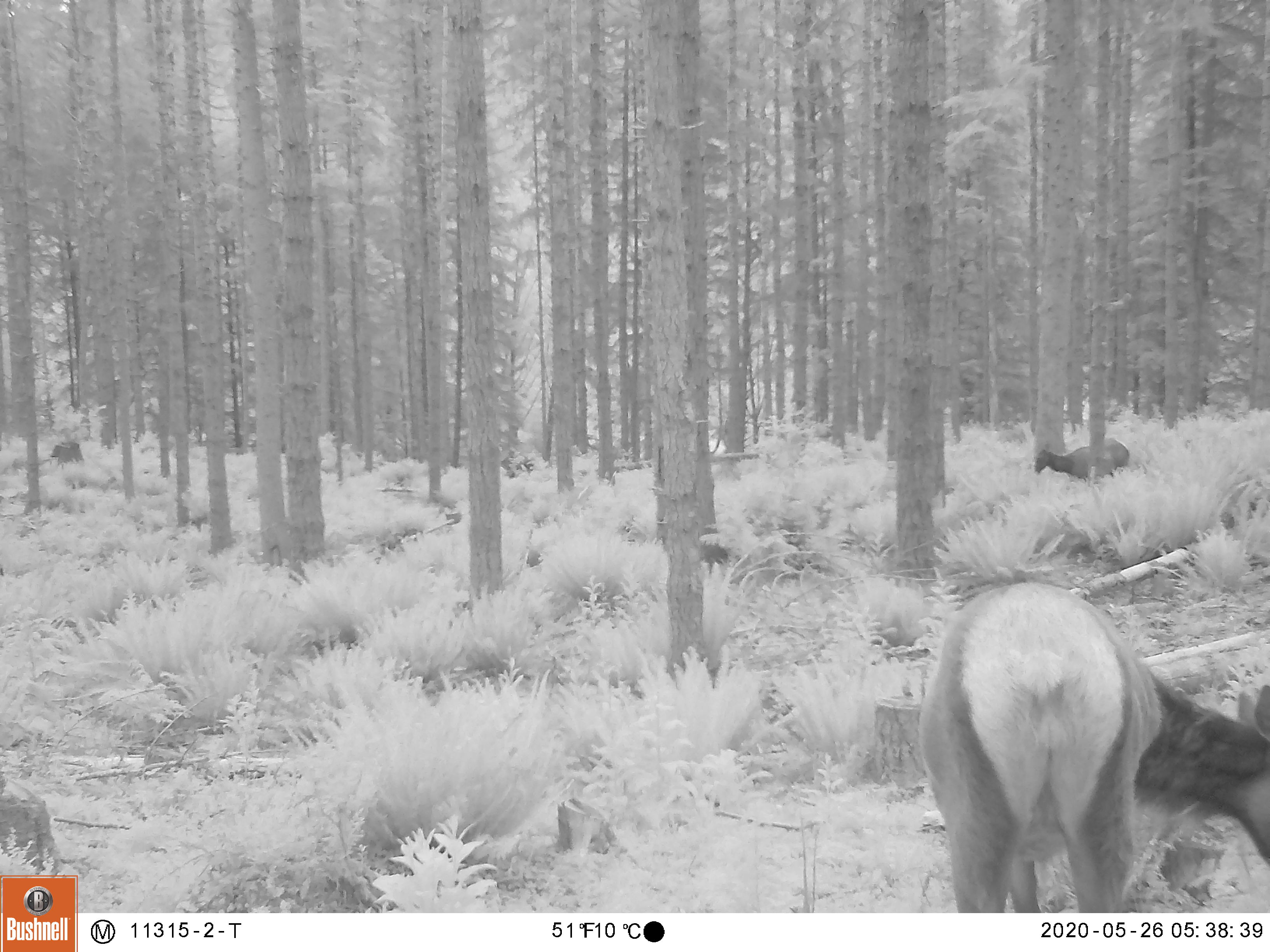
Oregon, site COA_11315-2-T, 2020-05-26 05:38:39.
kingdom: Animalia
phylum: Chordata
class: Mammalia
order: Artiodactyla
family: Cervidae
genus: Cervus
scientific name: Cervus canadensis roosevelti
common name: roosevelt elk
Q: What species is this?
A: Roosevelt elk (Cervus canadensis roosevelti).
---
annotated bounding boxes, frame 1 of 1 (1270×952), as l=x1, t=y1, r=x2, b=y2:
roosevelt elk: l=913, t=567, r=1266, b=909; l=1027, t=432, r=1134, b=483